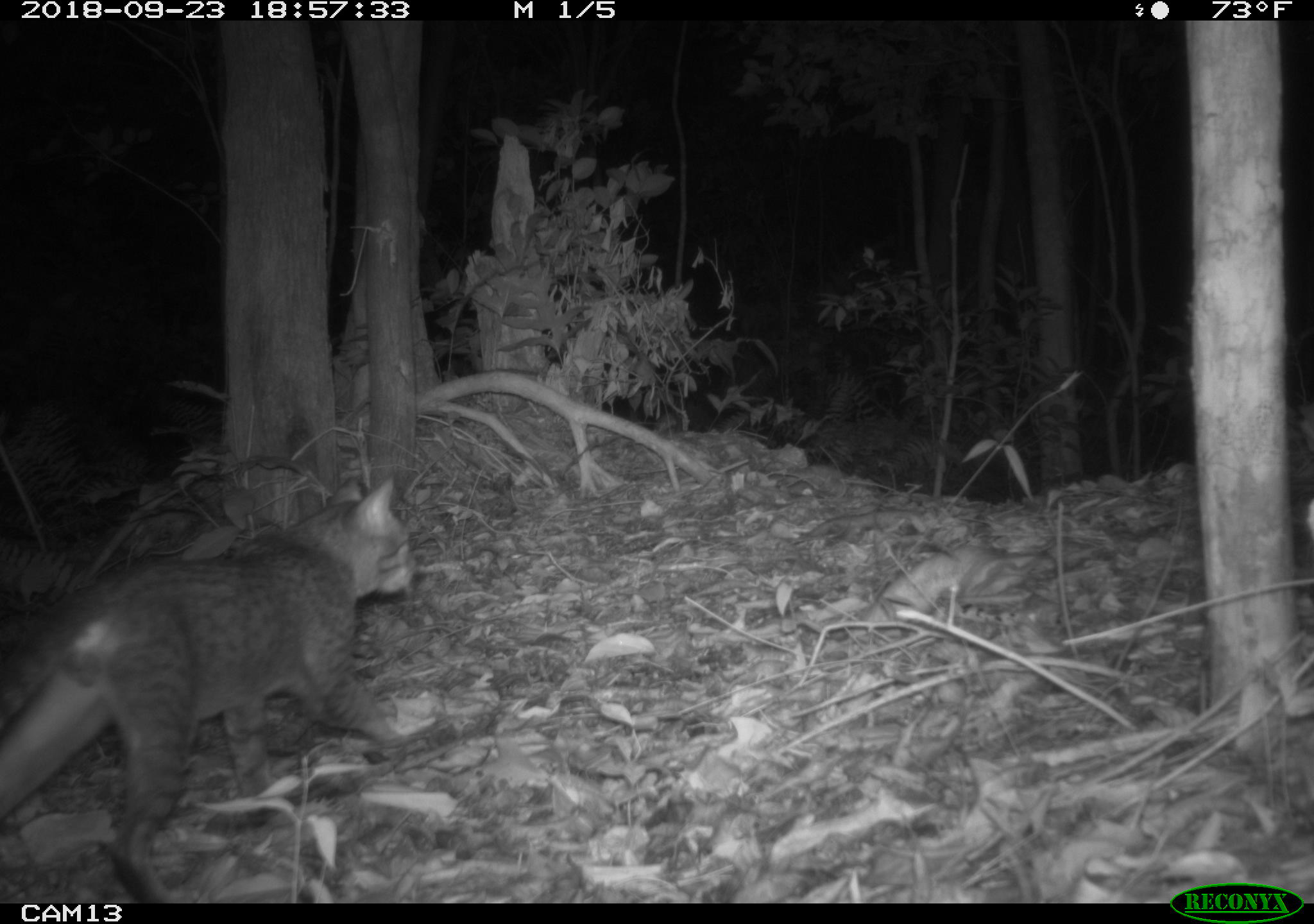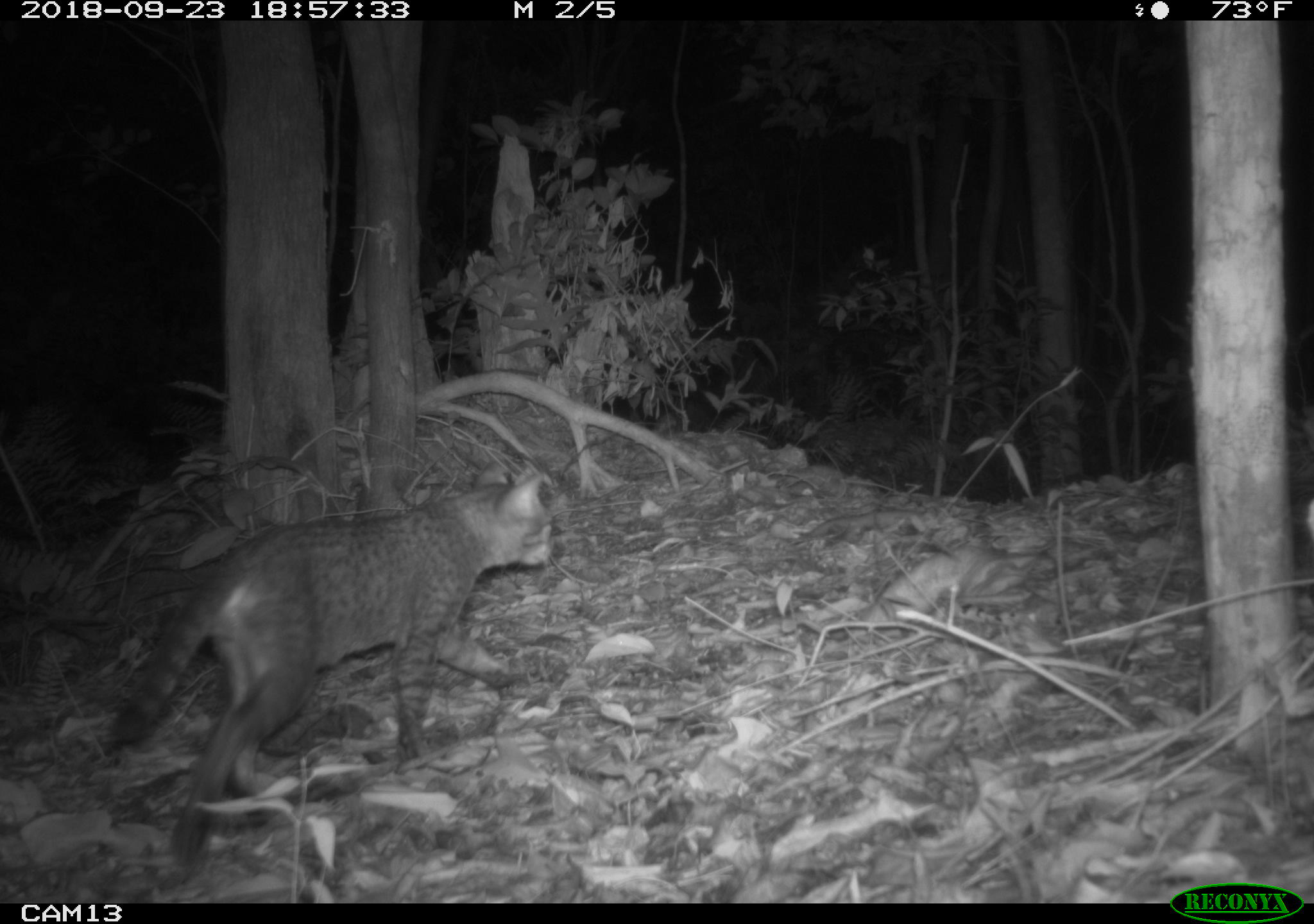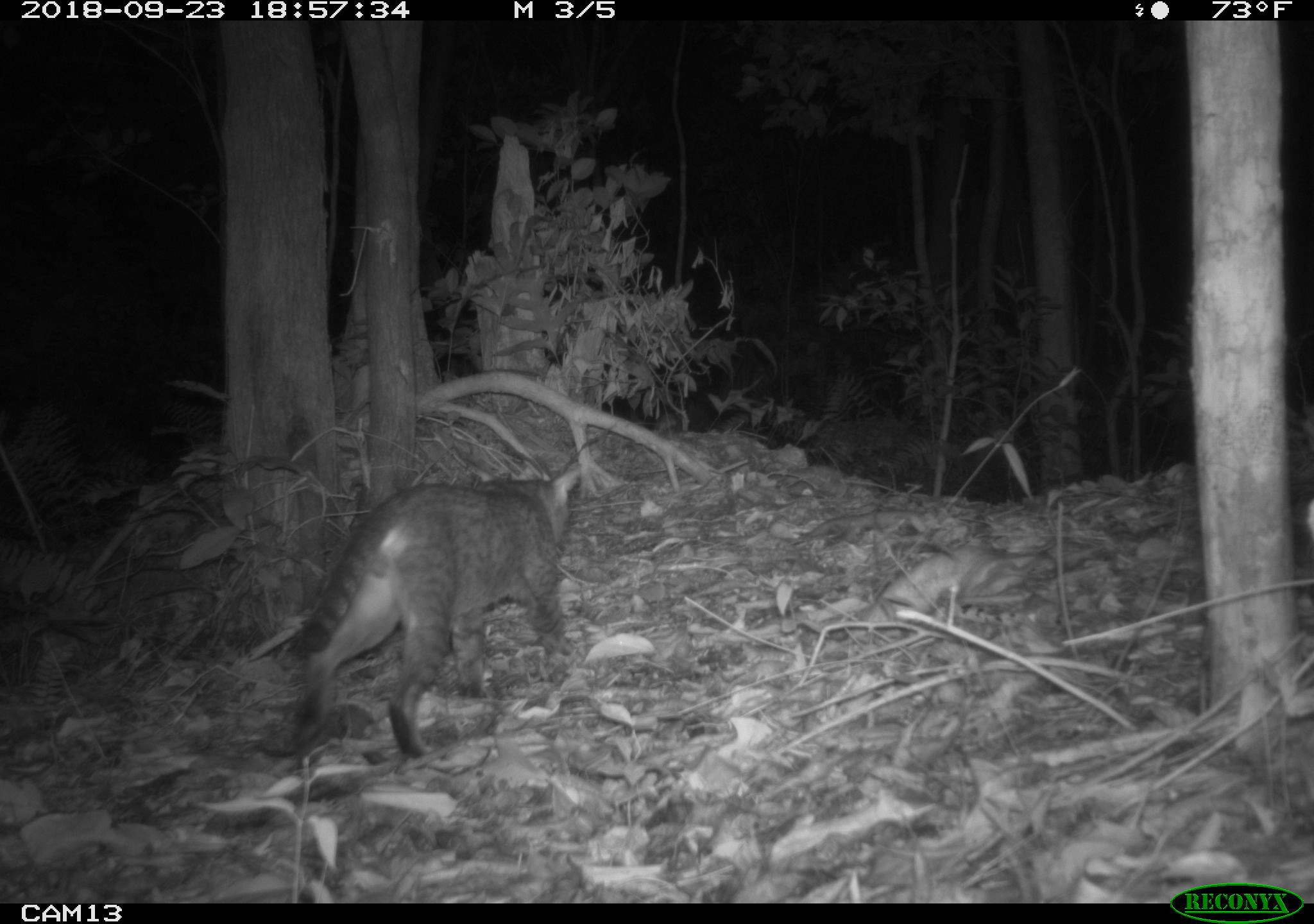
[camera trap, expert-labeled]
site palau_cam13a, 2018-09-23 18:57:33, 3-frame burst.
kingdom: Animalia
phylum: Chordata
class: Mammalia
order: Carnivora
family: Felidae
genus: Felis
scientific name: Felis catus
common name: cat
Cat (Felis catus).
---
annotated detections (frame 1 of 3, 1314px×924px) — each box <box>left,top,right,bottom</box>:
cat: <box>0,475,416,901</box>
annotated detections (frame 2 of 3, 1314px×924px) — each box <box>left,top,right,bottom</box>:
cat: <box>107,466,552,873</box>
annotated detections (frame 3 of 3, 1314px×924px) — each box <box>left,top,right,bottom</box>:
cat: <box>266,454,579,764</box>